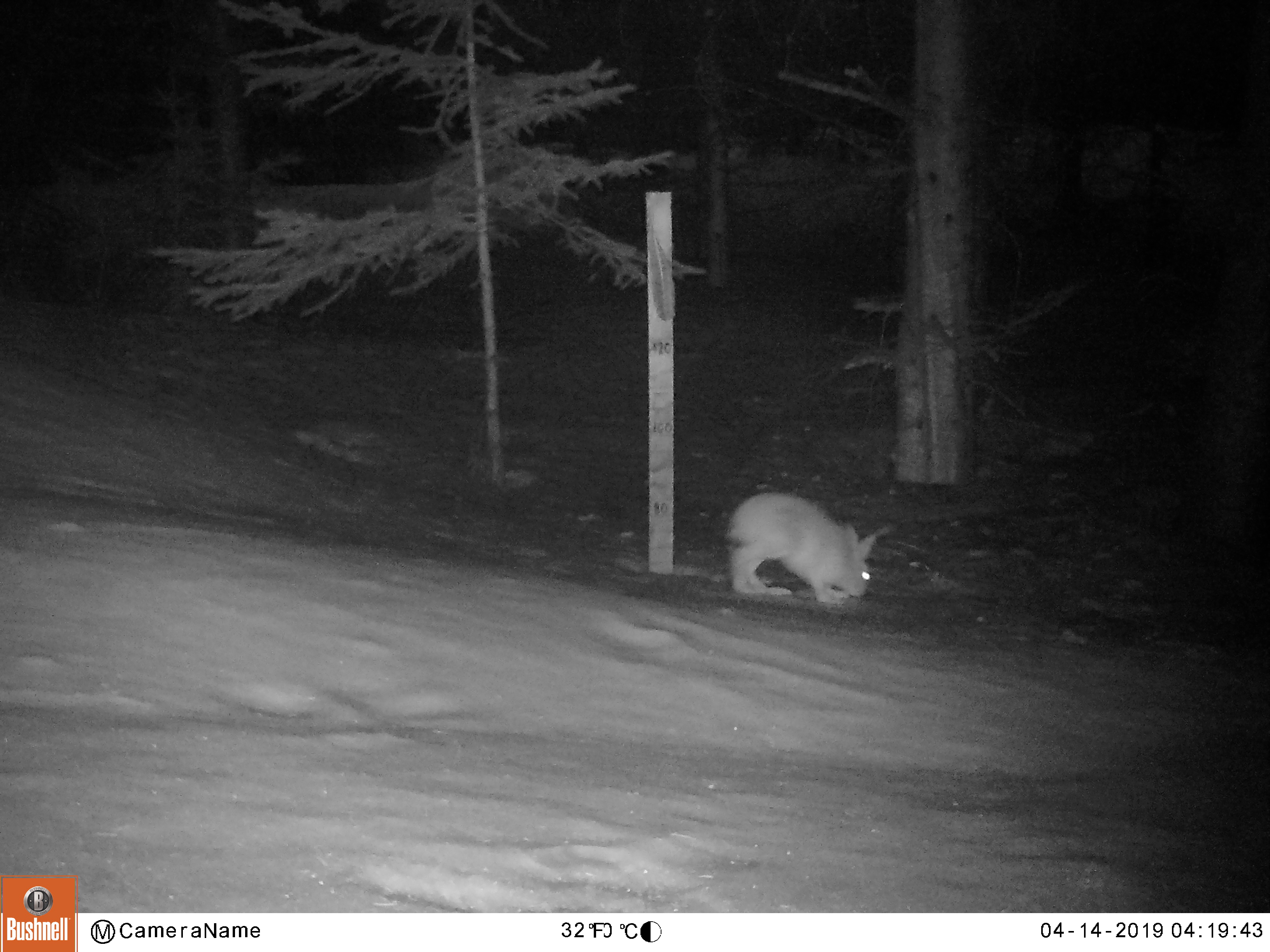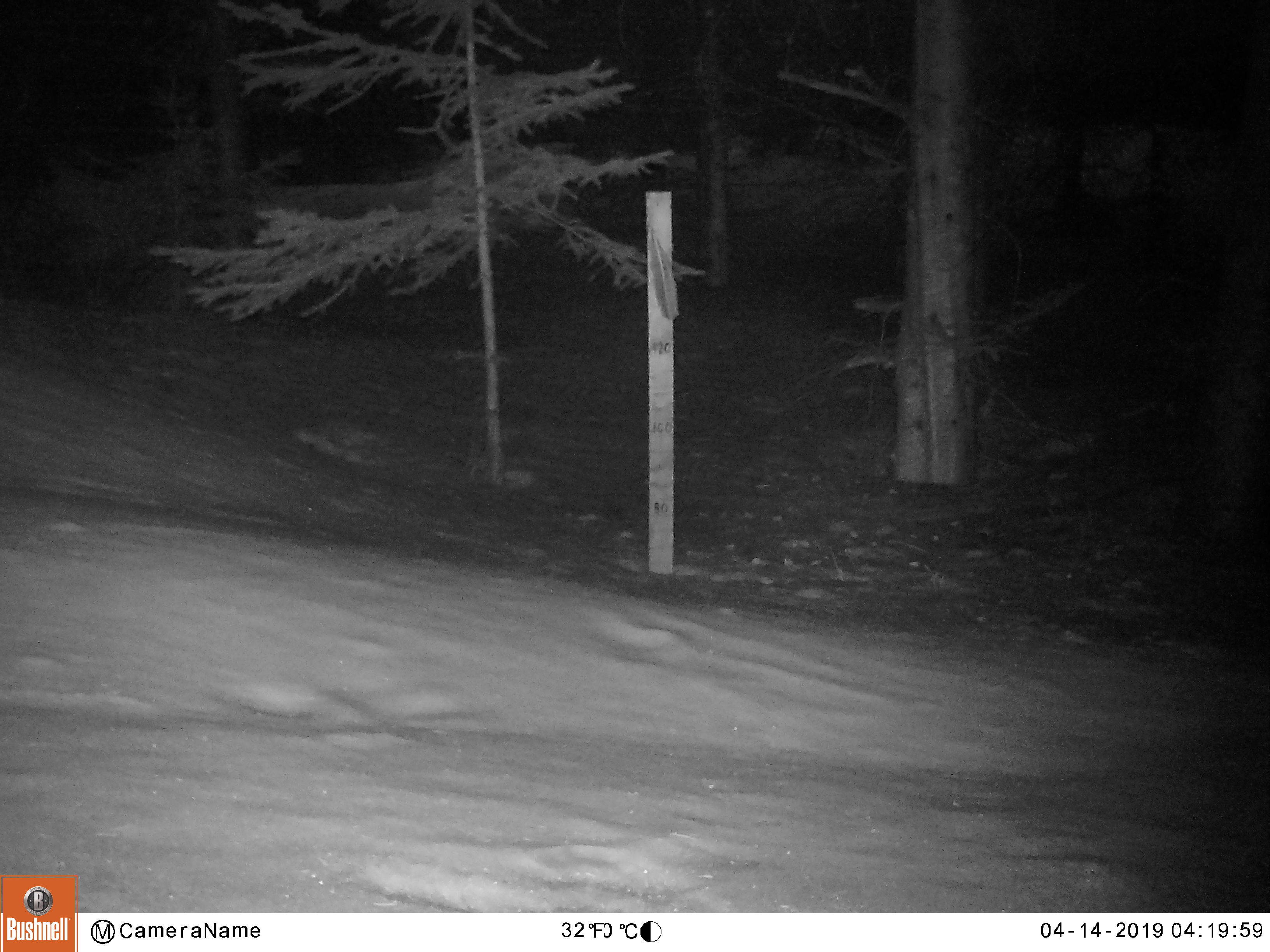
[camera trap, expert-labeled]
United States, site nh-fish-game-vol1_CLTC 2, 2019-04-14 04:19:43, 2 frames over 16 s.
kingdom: Animalia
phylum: Chordata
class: Mammalia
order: Lagomorpha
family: Leporidae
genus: Lepus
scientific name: Lepus americanus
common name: snowshoe hare